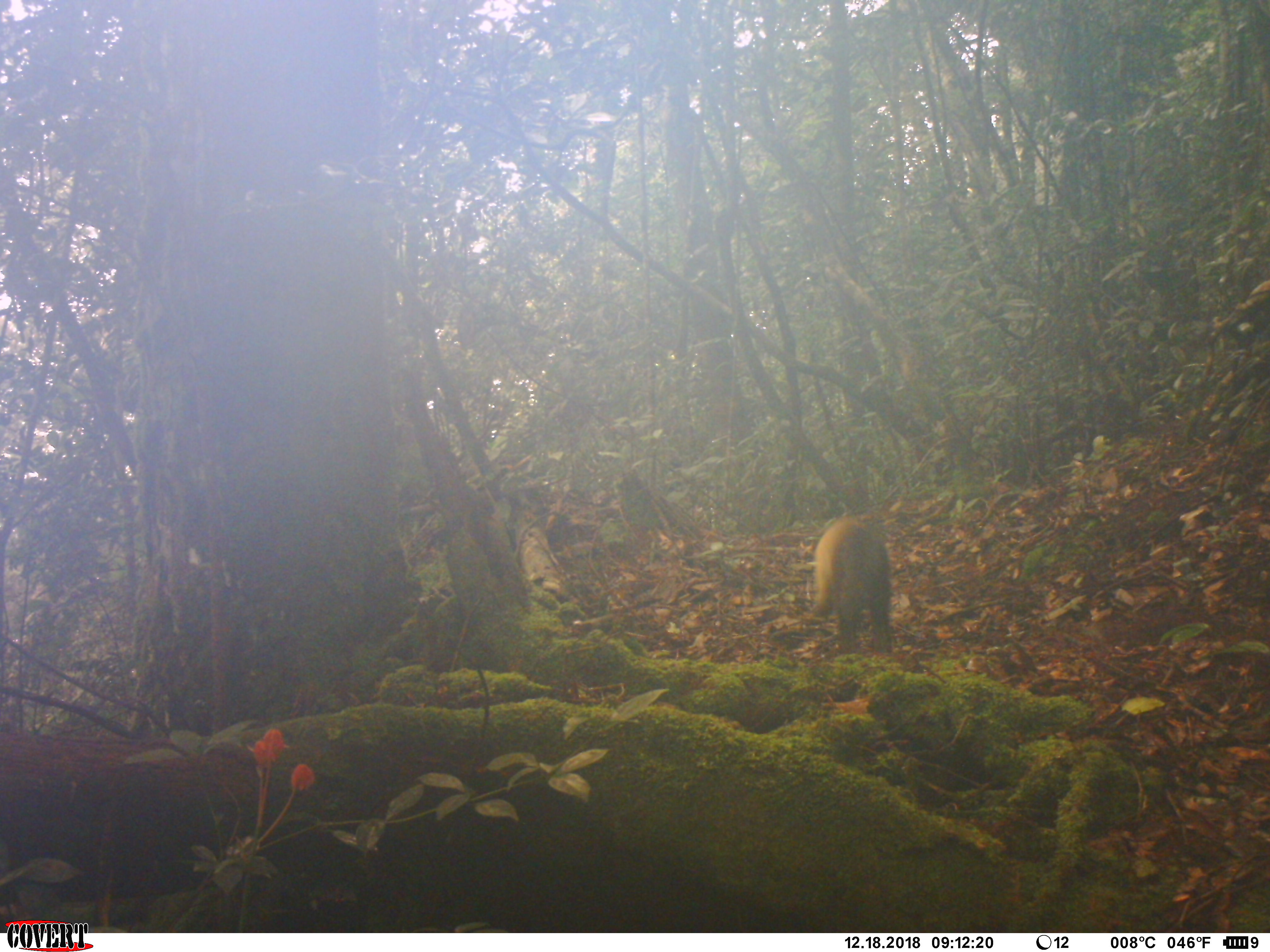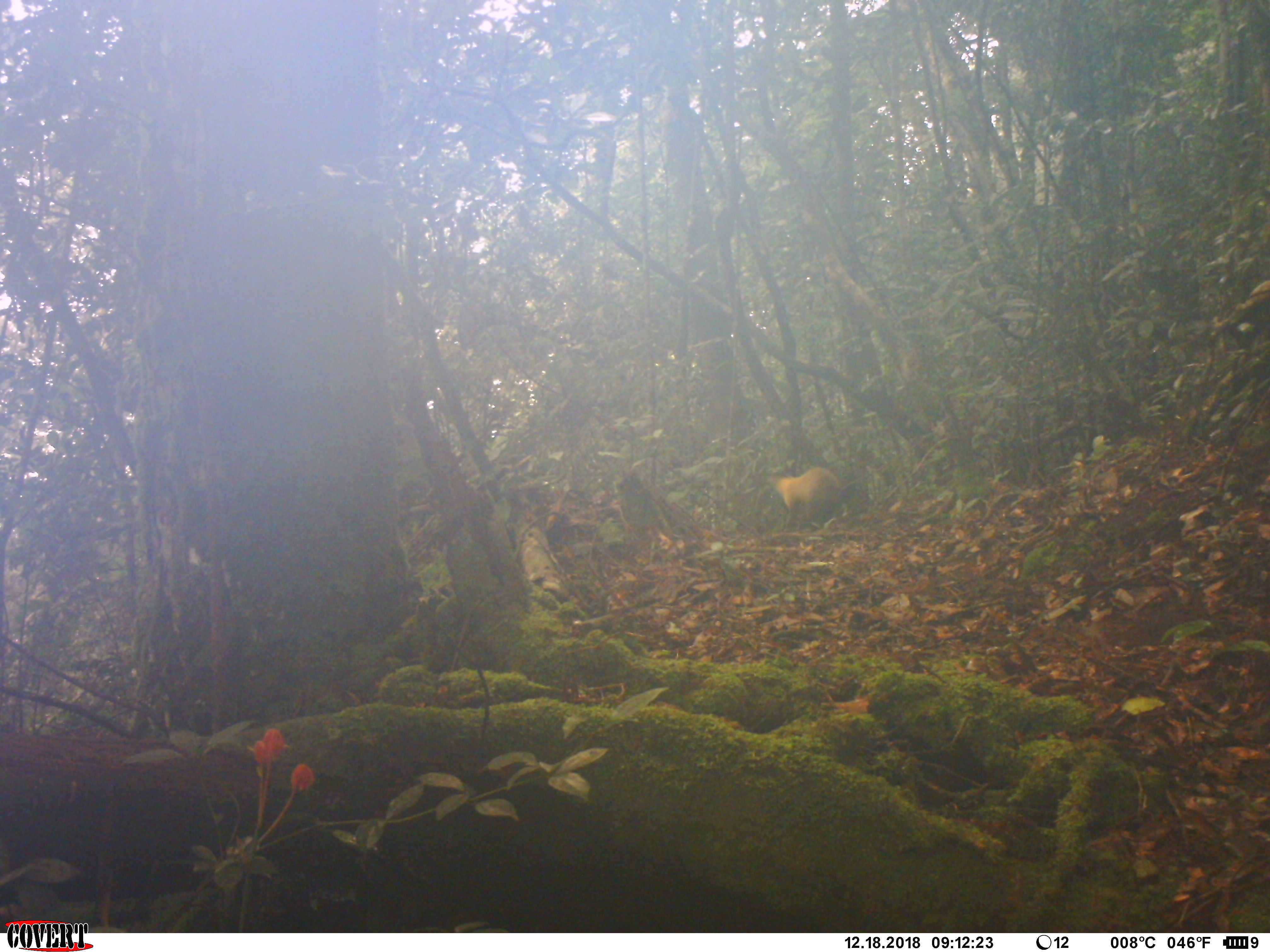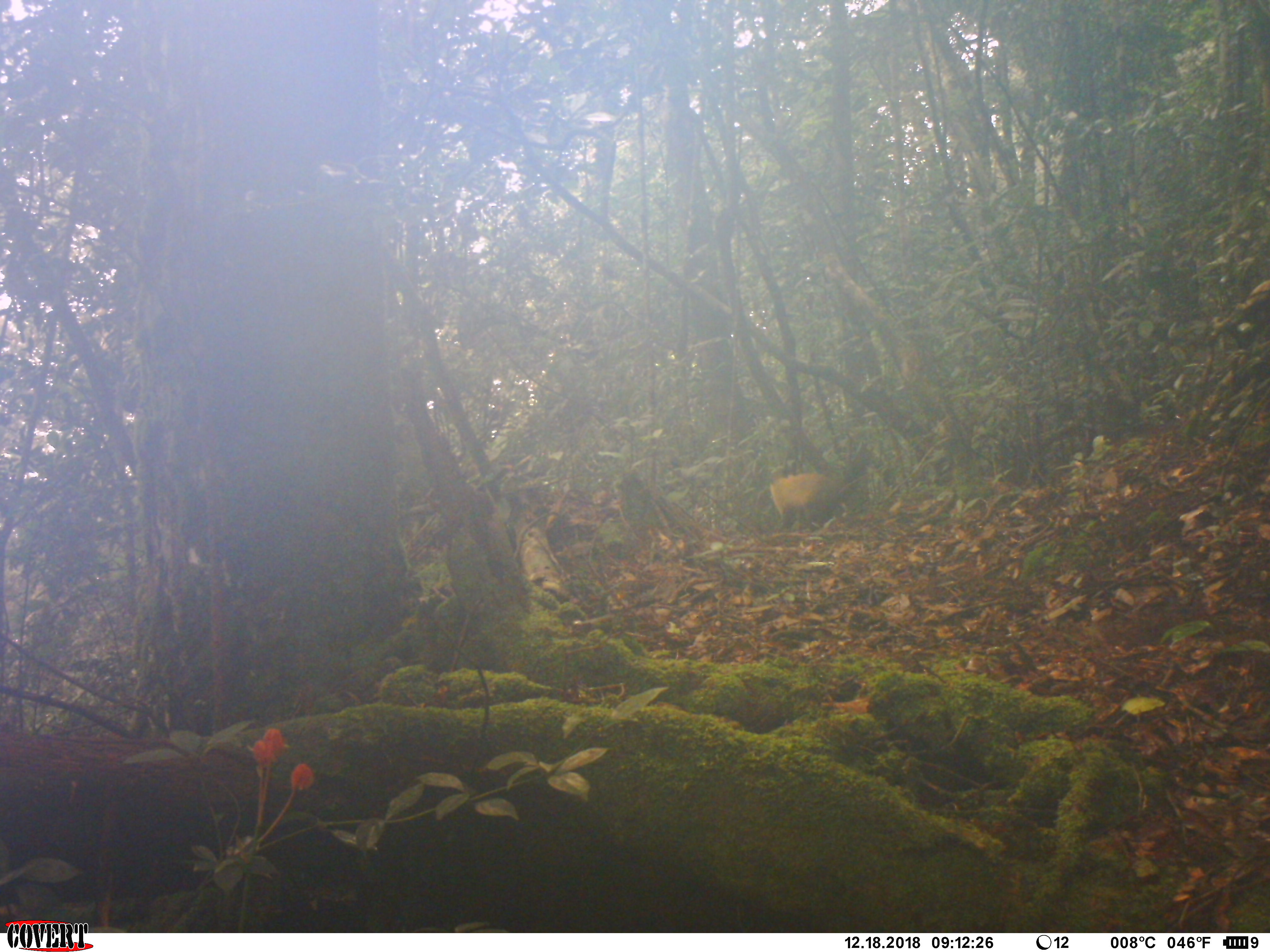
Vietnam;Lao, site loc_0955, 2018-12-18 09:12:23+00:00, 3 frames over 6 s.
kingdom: Animalia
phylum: Chordata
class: Mammalia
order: Carnivora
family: Mustelidae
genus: Martes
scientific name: Martes flavigula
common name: yellow-throated marten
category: yellow throated marten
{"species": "yellow throated marten (yellow-throated marten) (Martes flavigula)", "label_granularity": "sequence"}